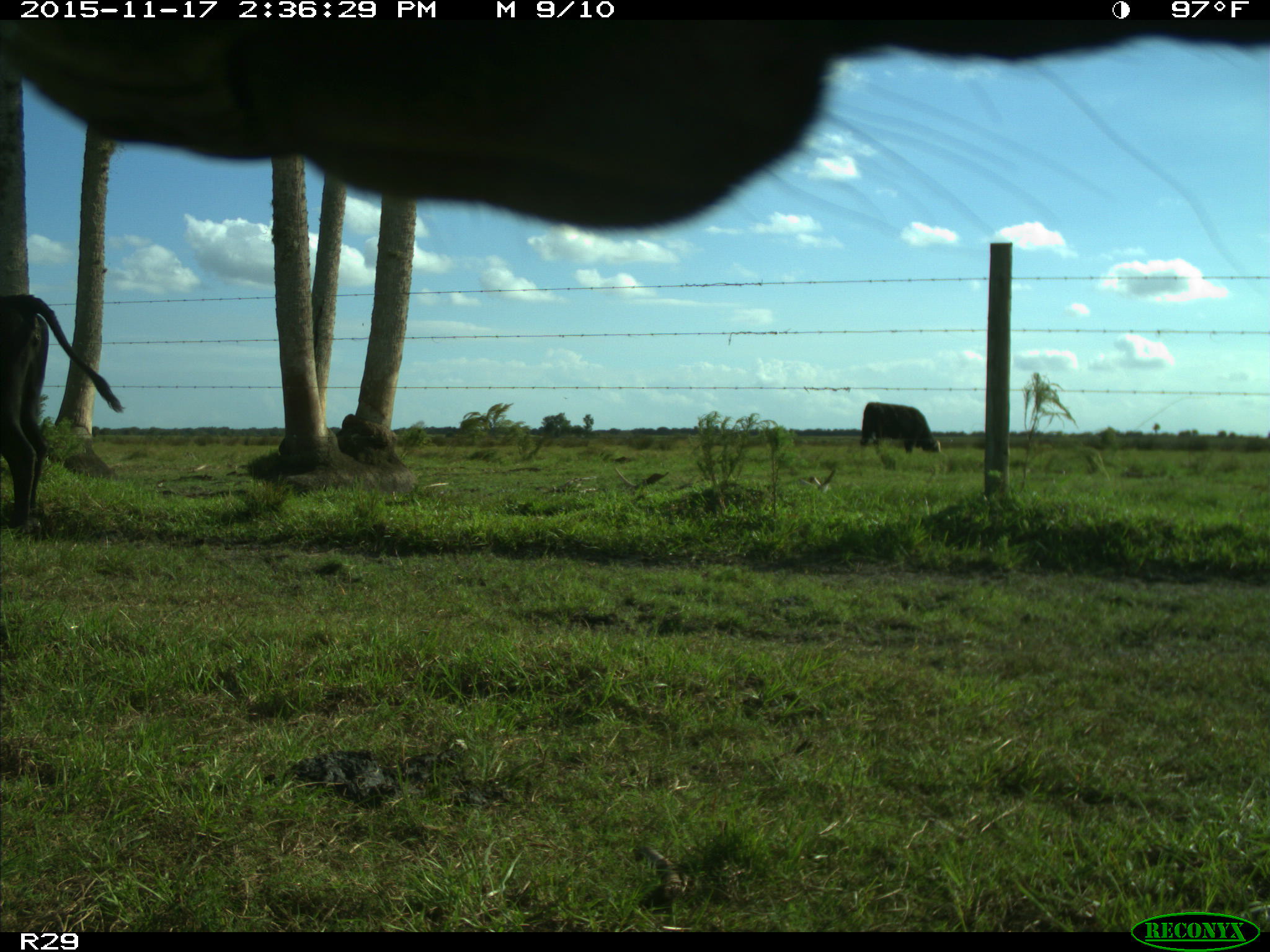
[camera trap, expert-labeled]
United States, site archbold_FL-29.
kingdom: Animalia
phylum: Chordata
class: Mammalia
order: Artiodactyla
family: Bovidae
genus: Bos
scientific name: Bos taurus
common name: domestic cow